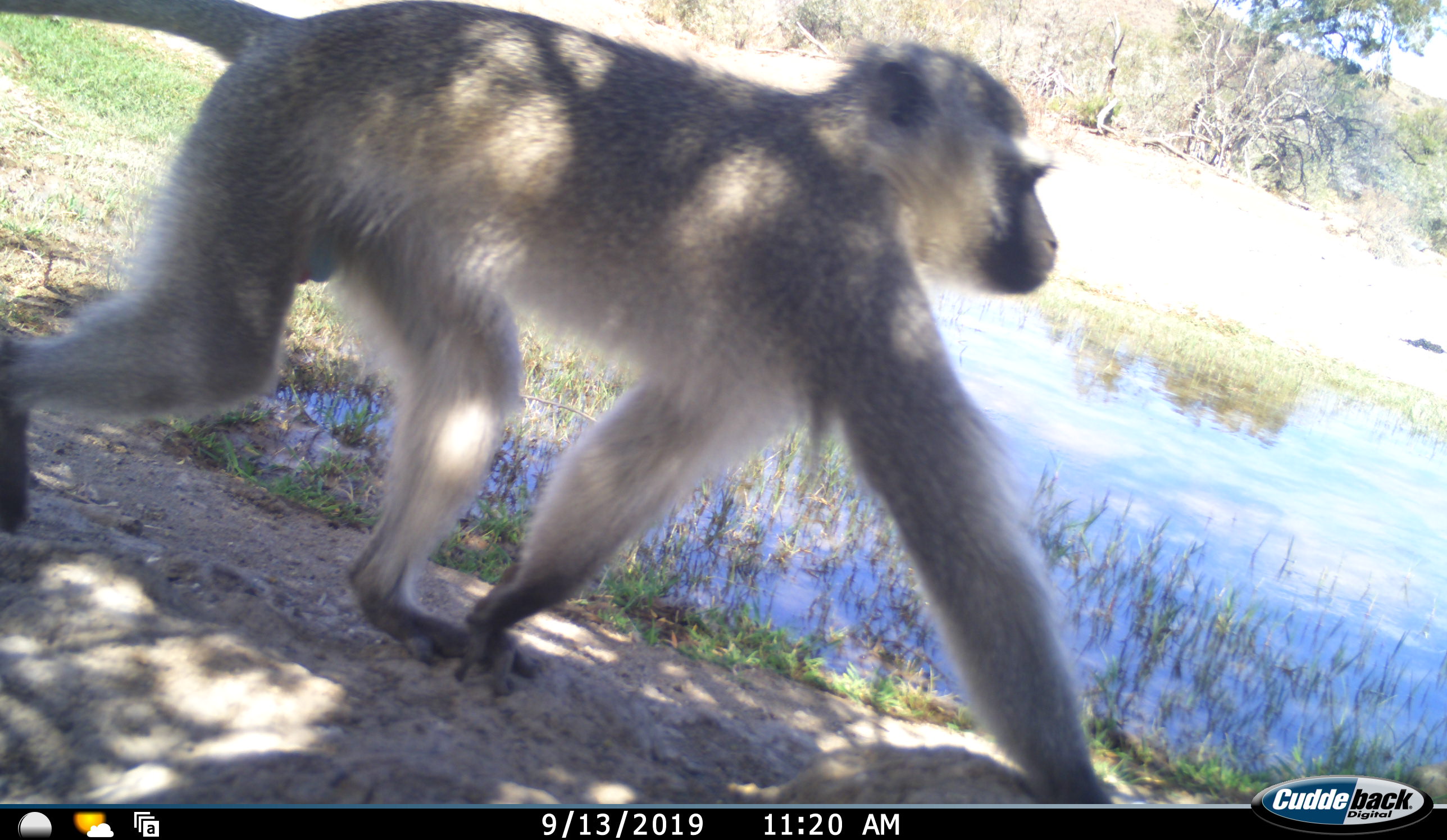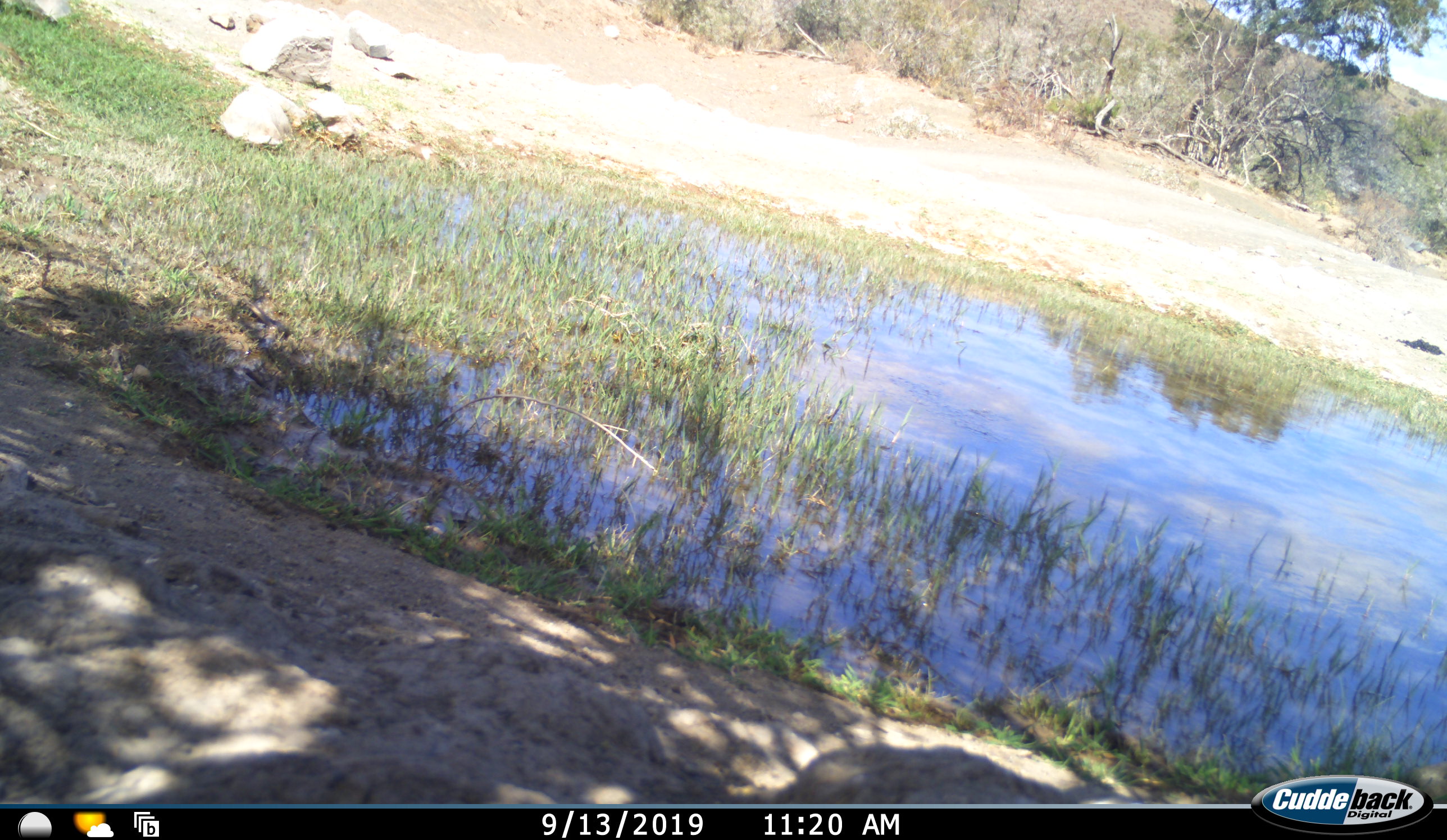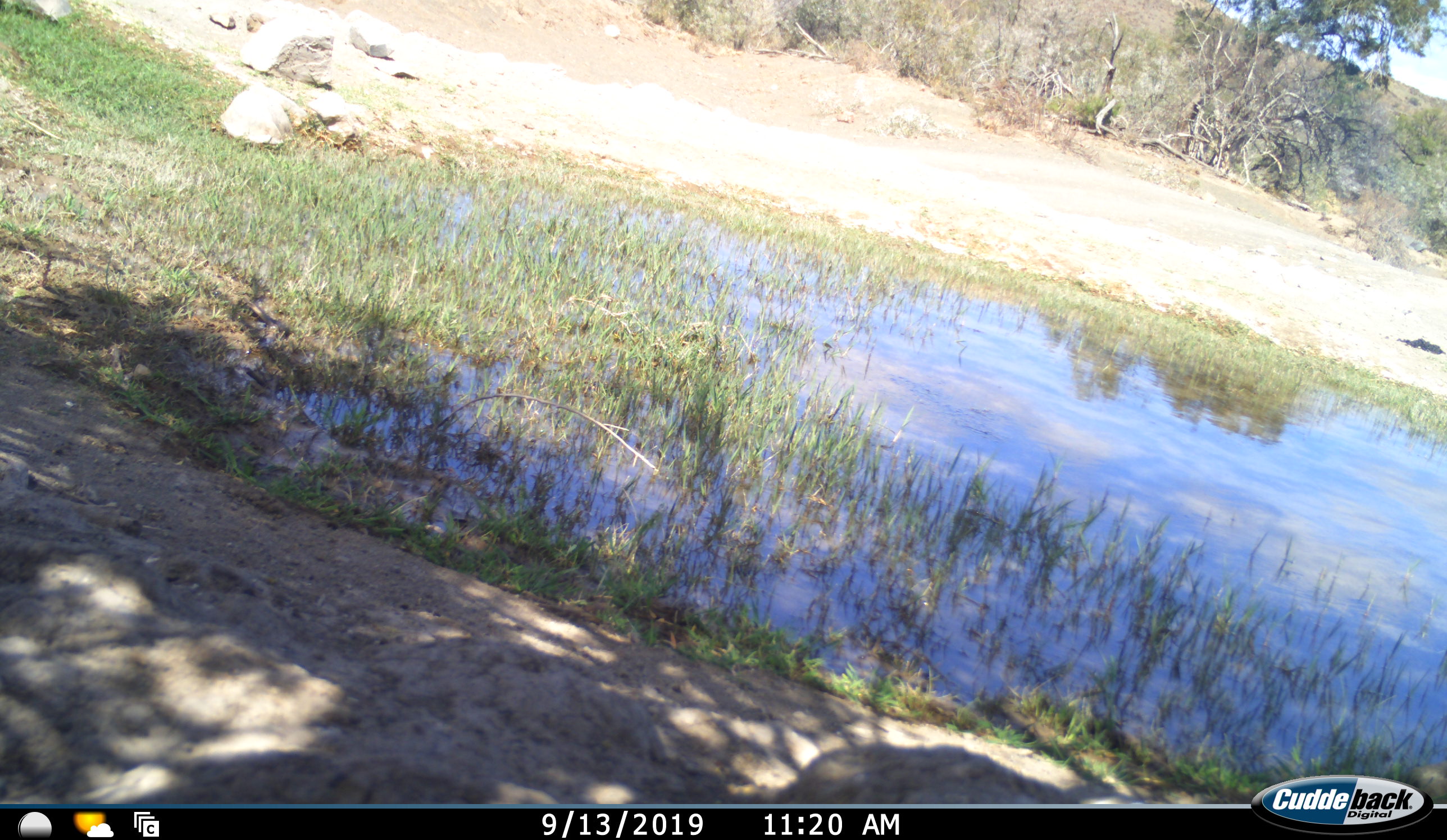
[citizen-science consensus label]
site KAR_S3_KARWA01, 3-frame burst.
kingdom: Animalia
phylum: Chordata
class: Mammalia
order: Primates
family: Cercopithecidae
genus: Chlorocebus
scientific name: Chlorocebus pygerythrus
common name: vervet monkey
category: monkeyvervet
Monkeyvervet (vervet monkey) (Chlorocebus pygerythrus), count 1. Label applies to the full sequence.